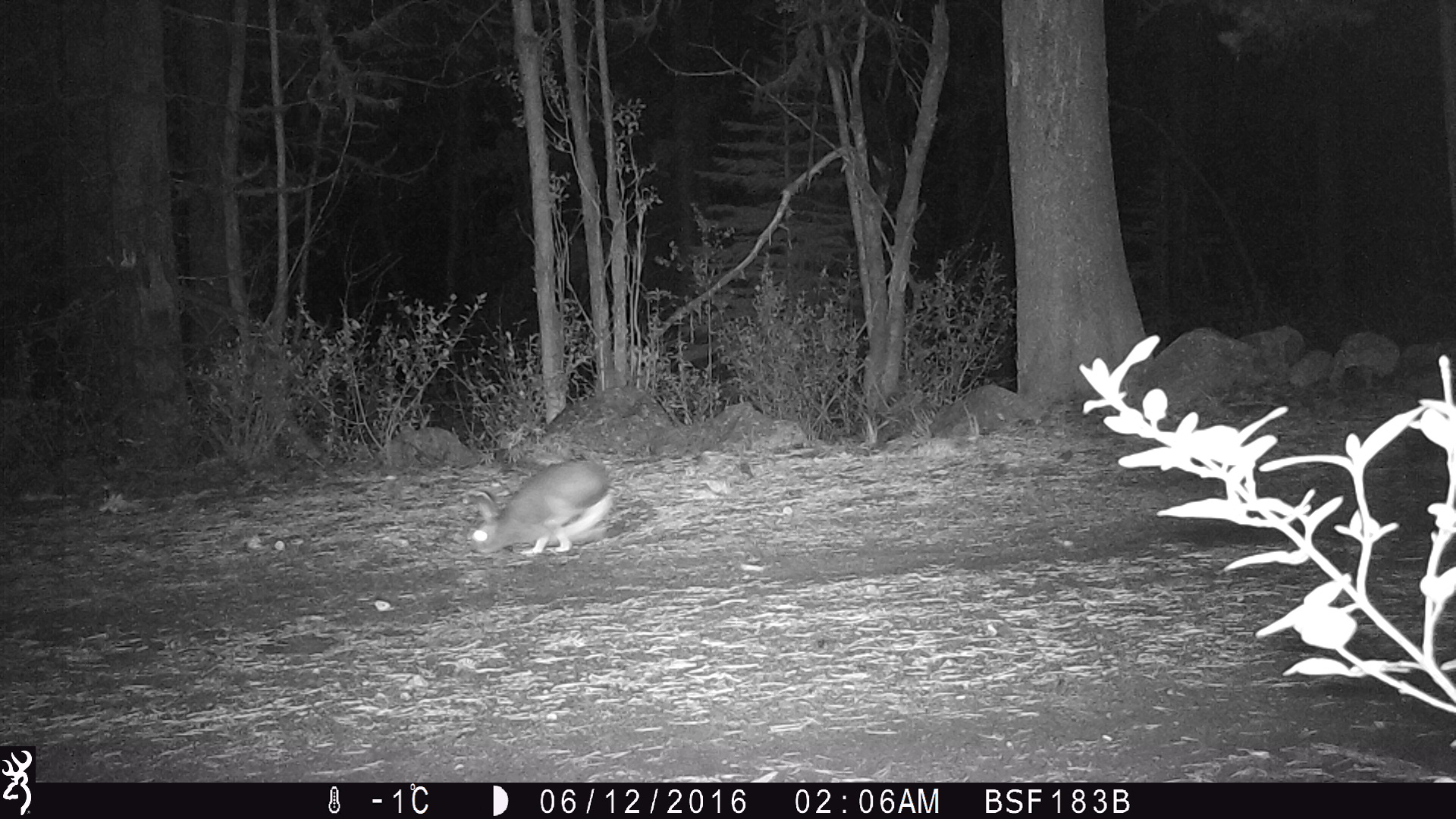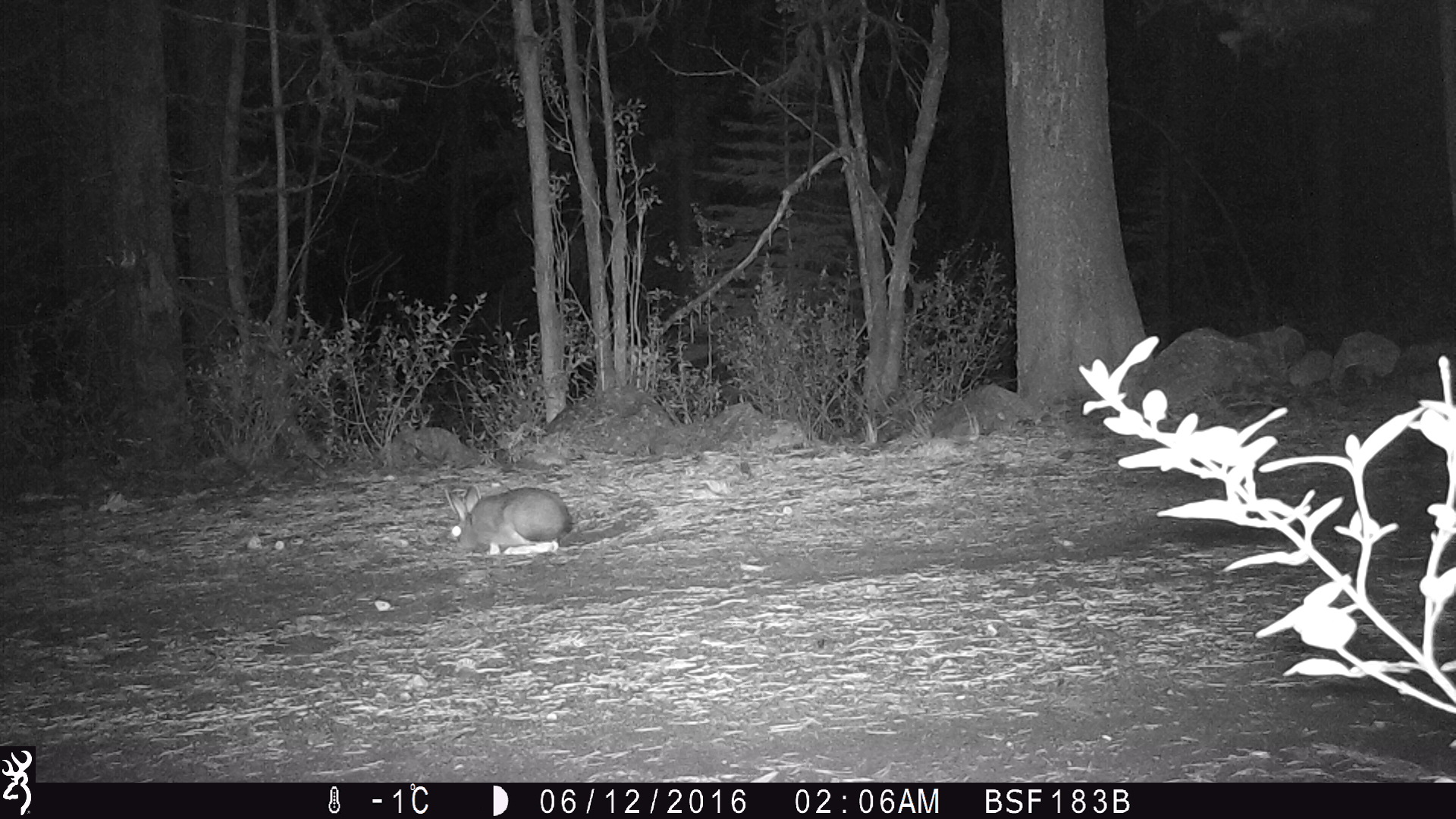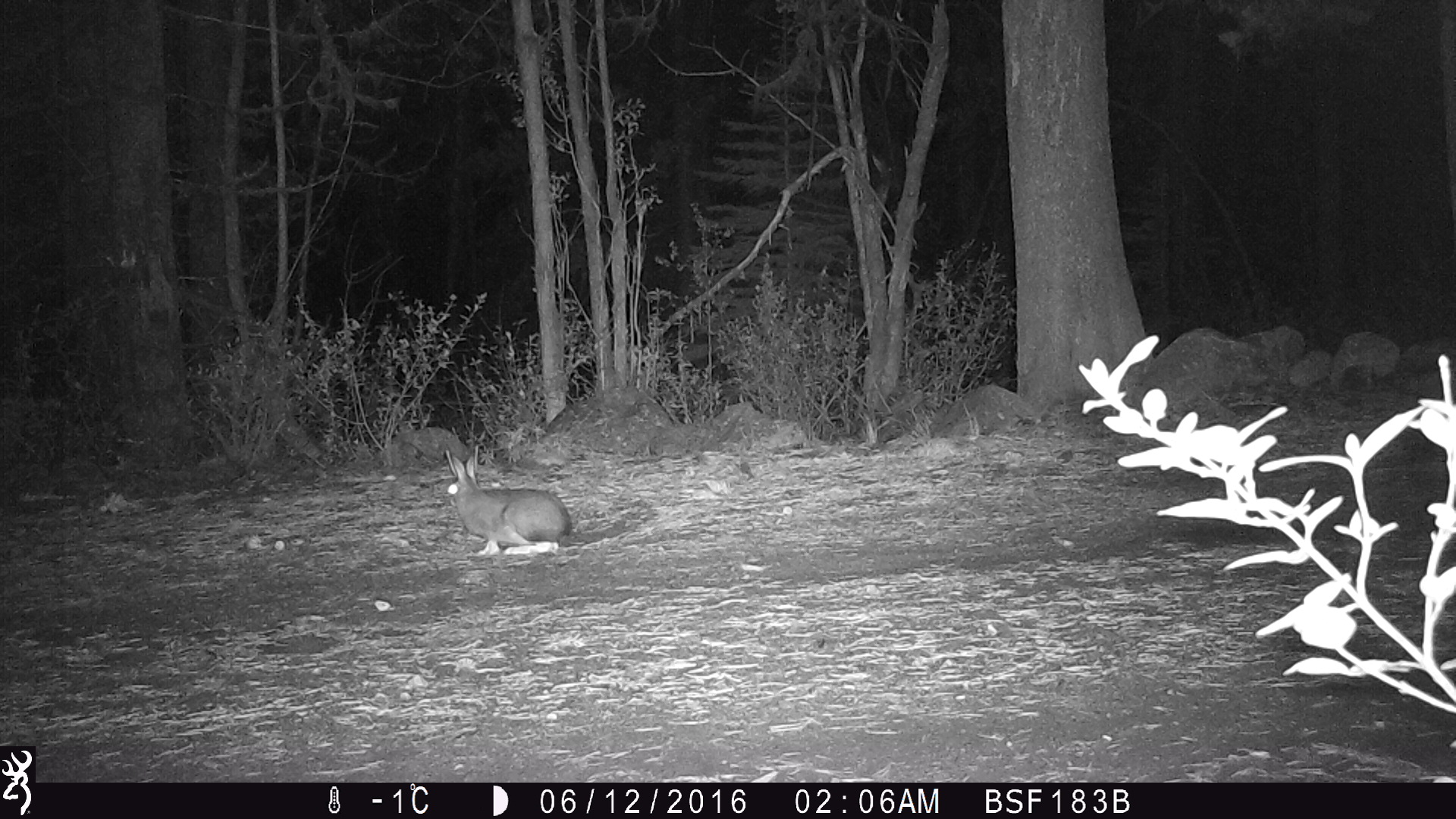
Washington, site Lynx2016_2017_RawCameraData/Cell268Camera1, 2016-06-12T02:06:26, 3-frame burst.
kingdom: Animalia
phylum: Chordata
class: Mammalia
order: Lagomorpha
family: Leporidae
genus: Lepus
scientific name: Lepus americanus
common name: snowshoe hare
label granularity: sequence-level